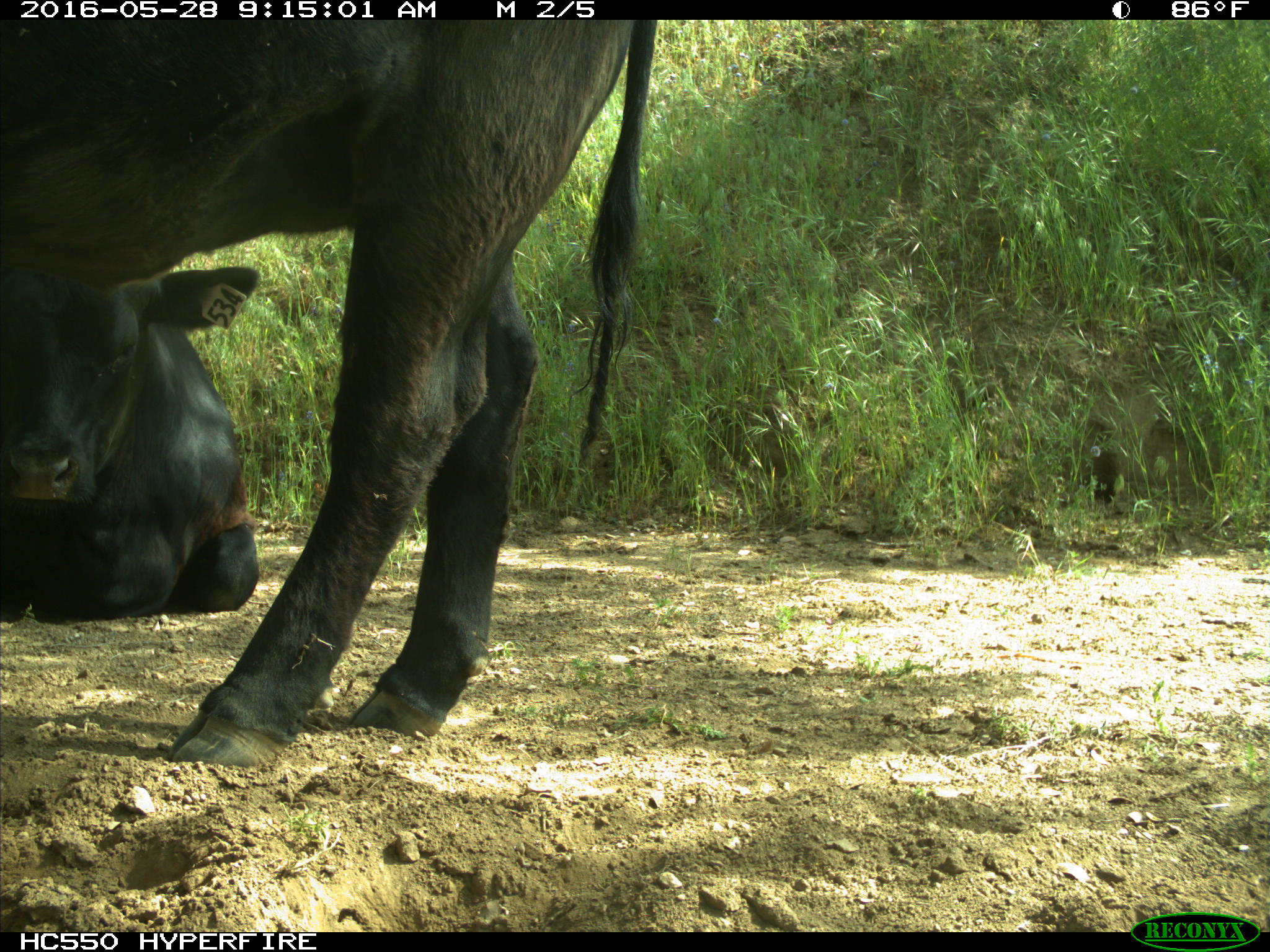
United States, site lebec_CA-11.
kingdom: Animalia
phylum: Chordata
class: Mammalia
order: Artiodactyla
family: Bovidae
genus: Bos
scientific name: Bos taurus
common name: domestic cow